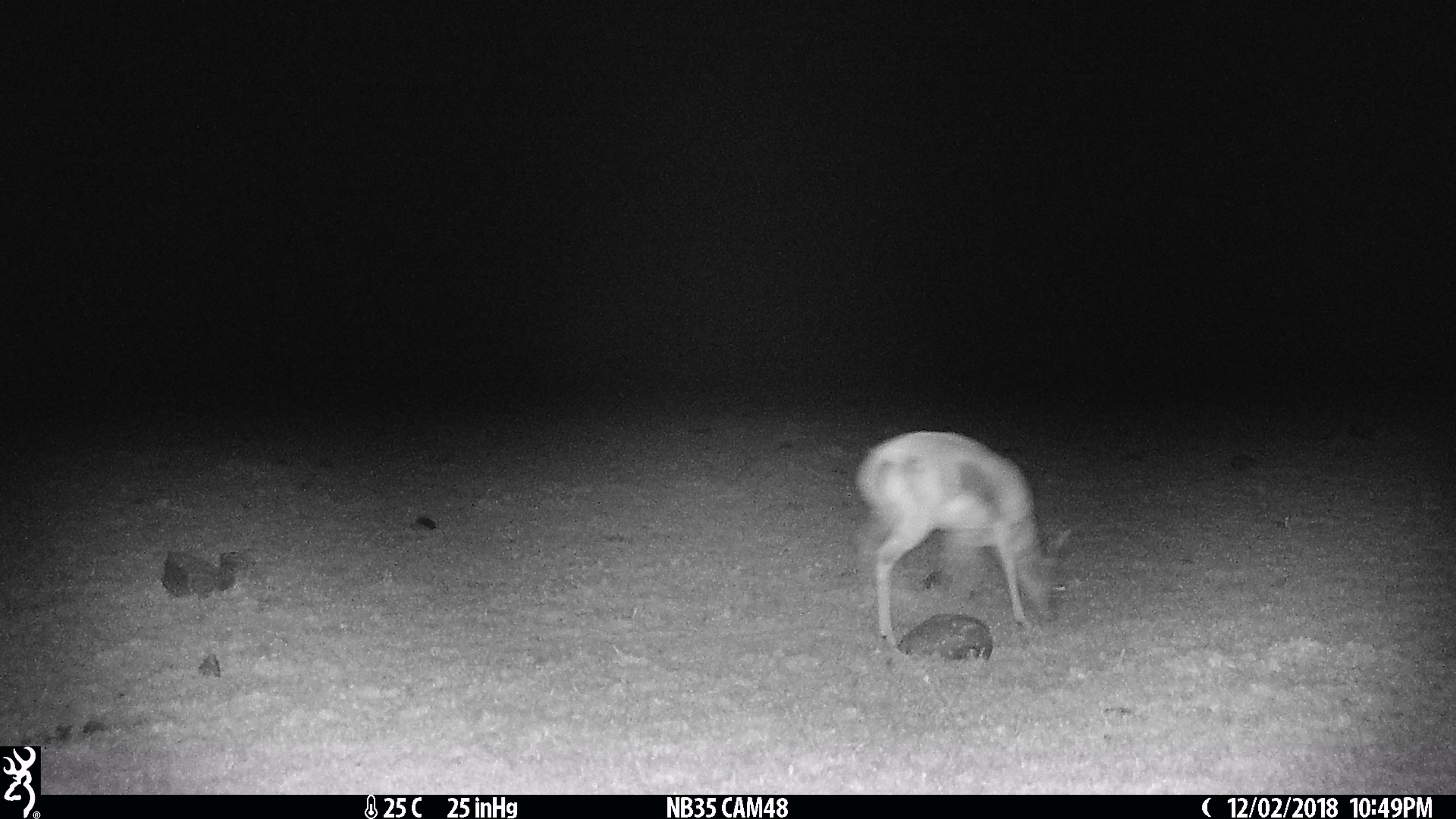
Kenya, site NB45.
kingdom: Animalia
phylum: Chordata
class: Mammalia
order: Artiodactyla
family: Bovidae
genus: Eudorcas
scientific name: Eudorcas thomsonii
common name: thomon's gazelle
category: gazelle thomsons